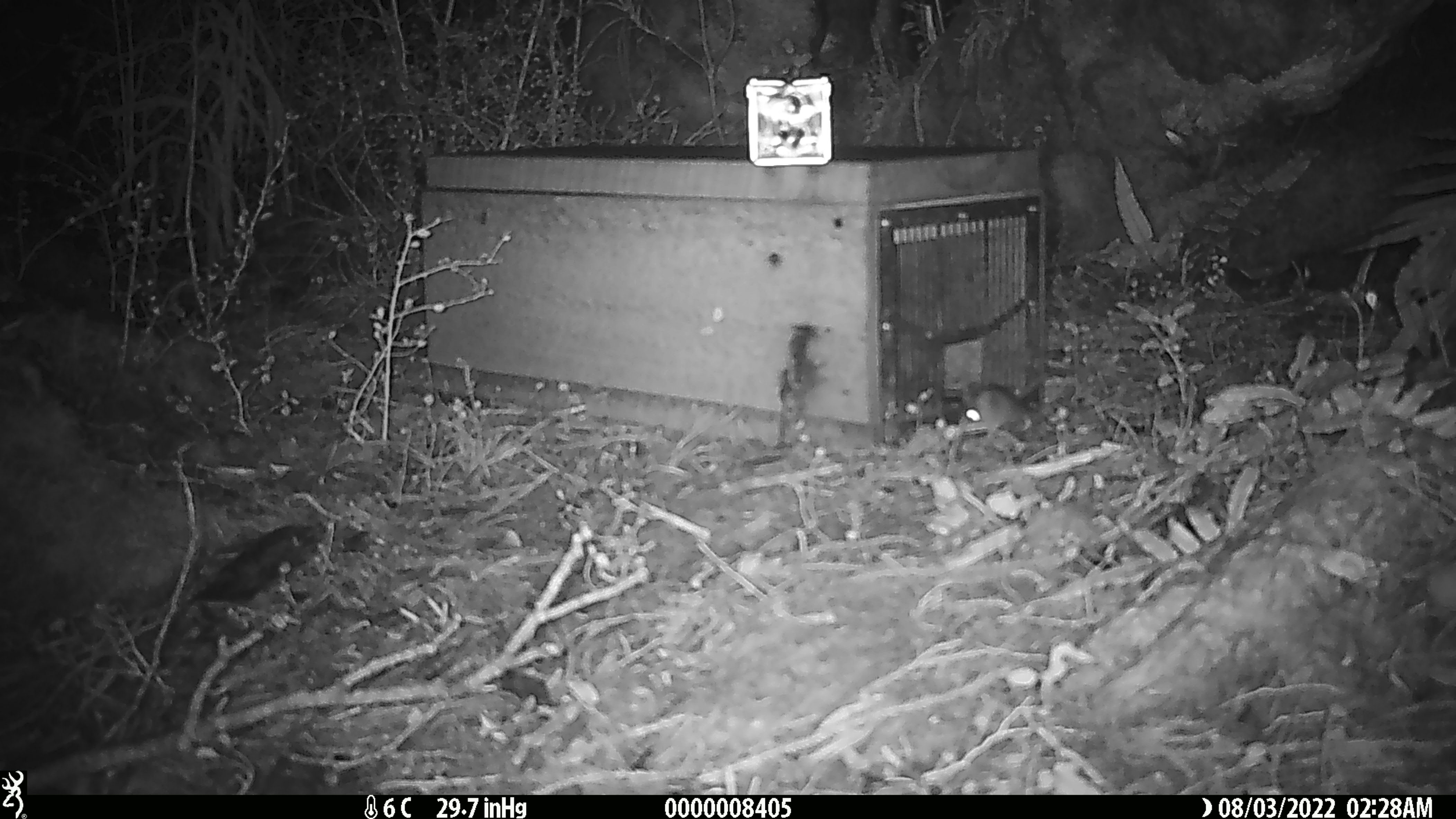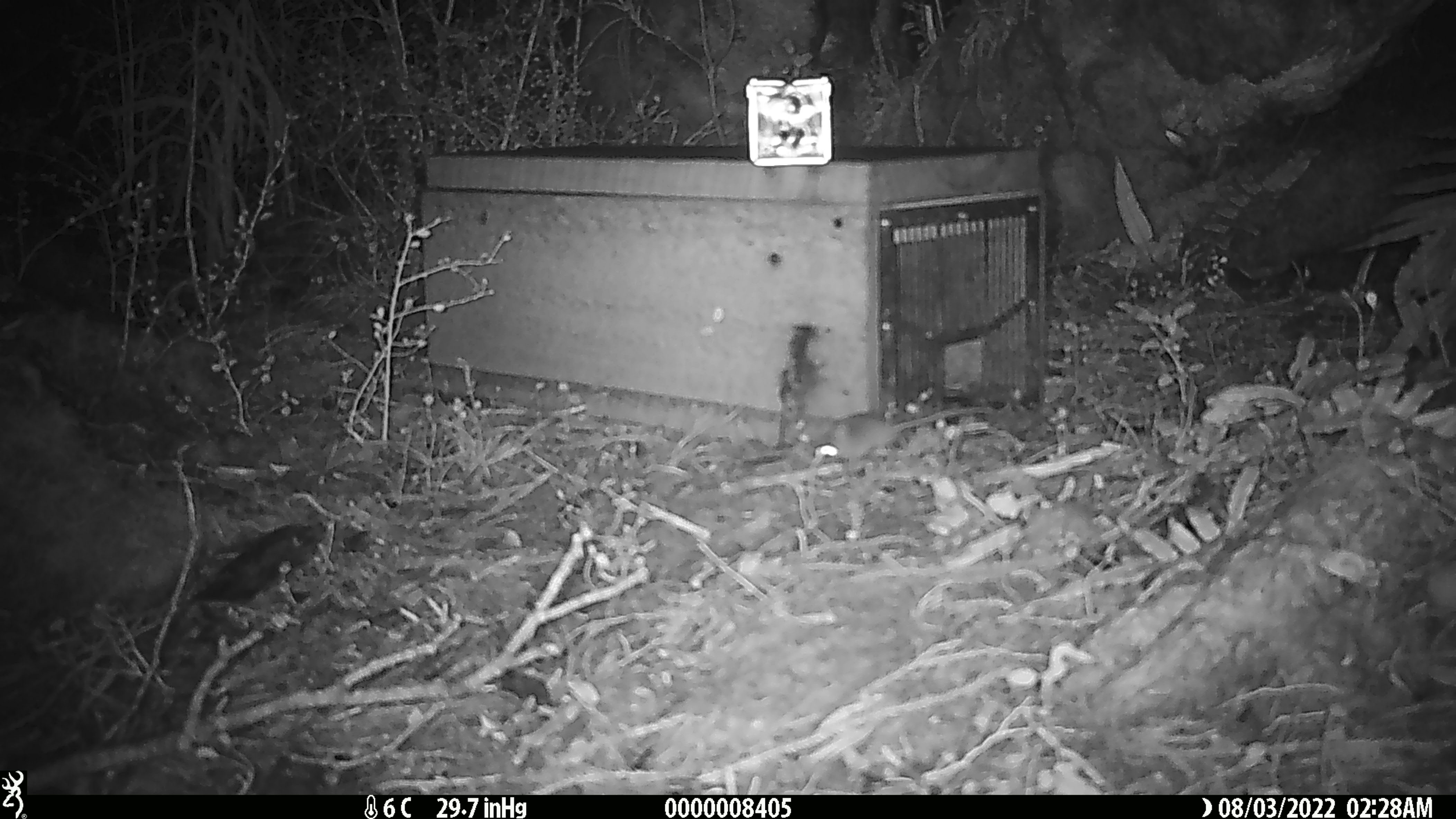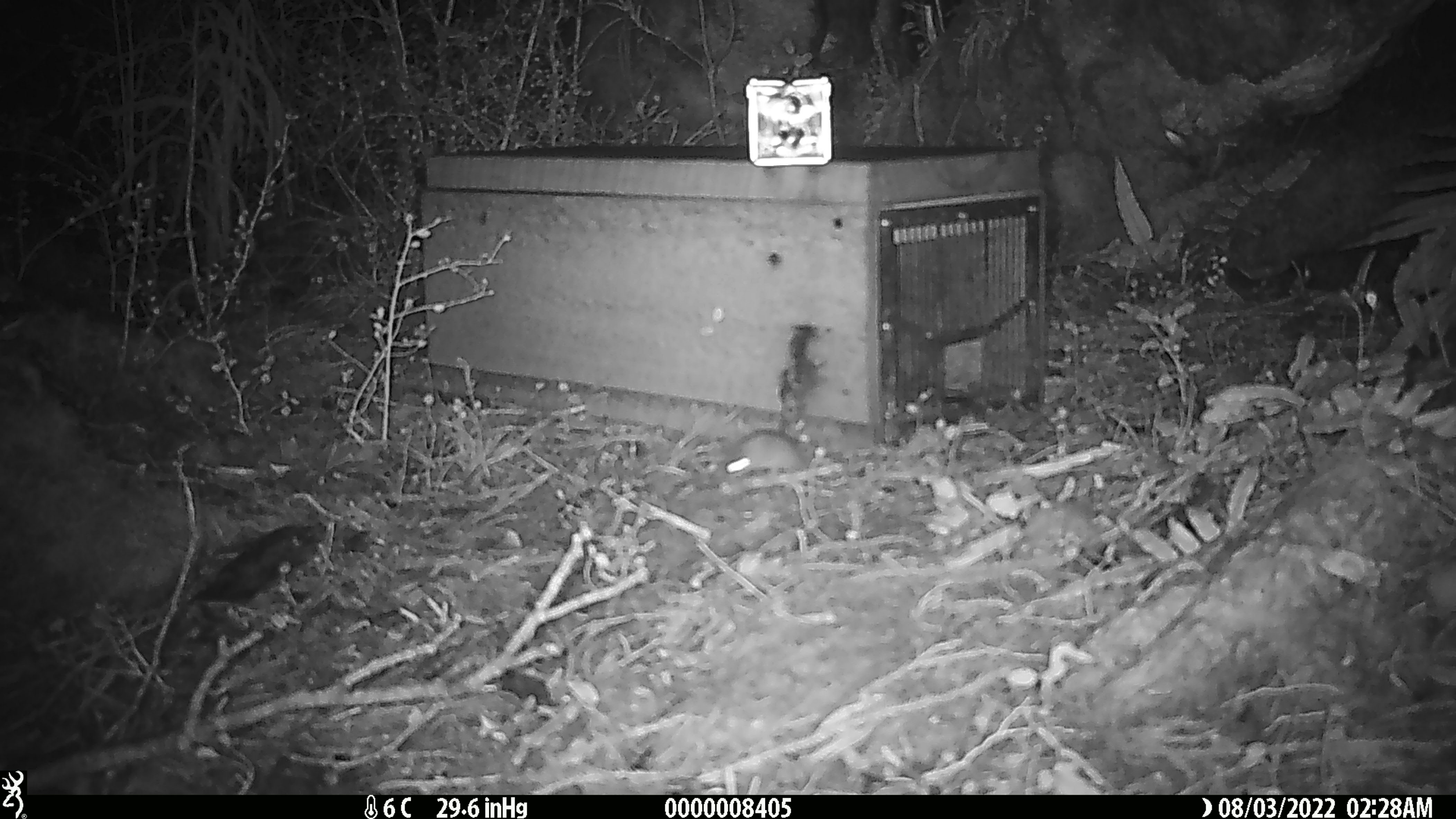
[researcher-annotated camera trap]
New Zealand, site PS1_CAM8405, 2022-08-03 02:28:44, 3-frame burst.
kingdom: Animalia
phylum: Chordata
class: Mammalia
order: Rodentia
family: Muridae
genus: Mus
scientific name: Mus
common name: mouse